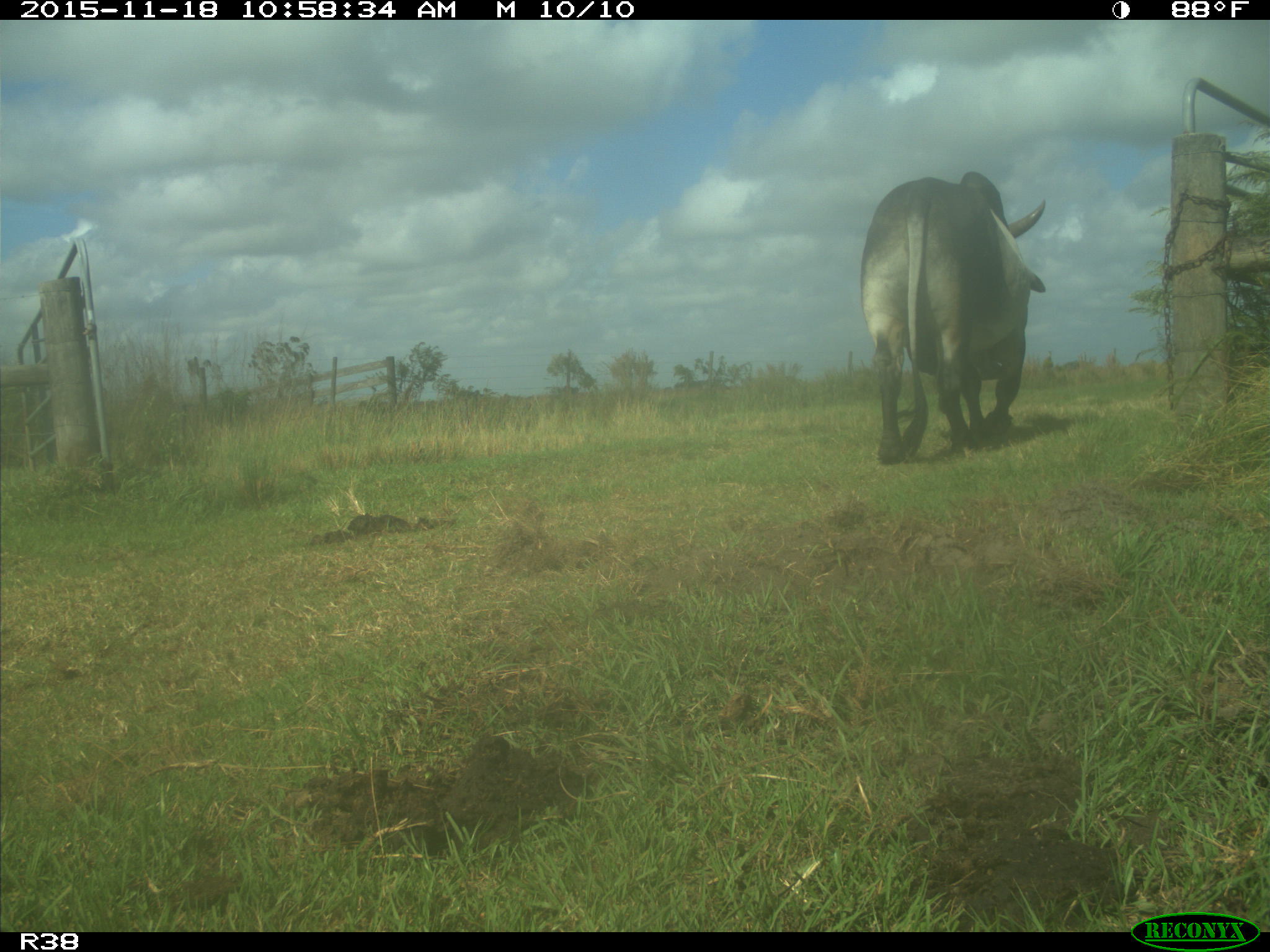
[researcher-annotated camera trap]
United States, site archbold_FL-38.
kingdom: Animalia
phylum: Chordata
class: Mammalia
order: Artiodactyla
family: Bovidae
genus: Bos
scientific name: Bos taurus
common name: domestic cow